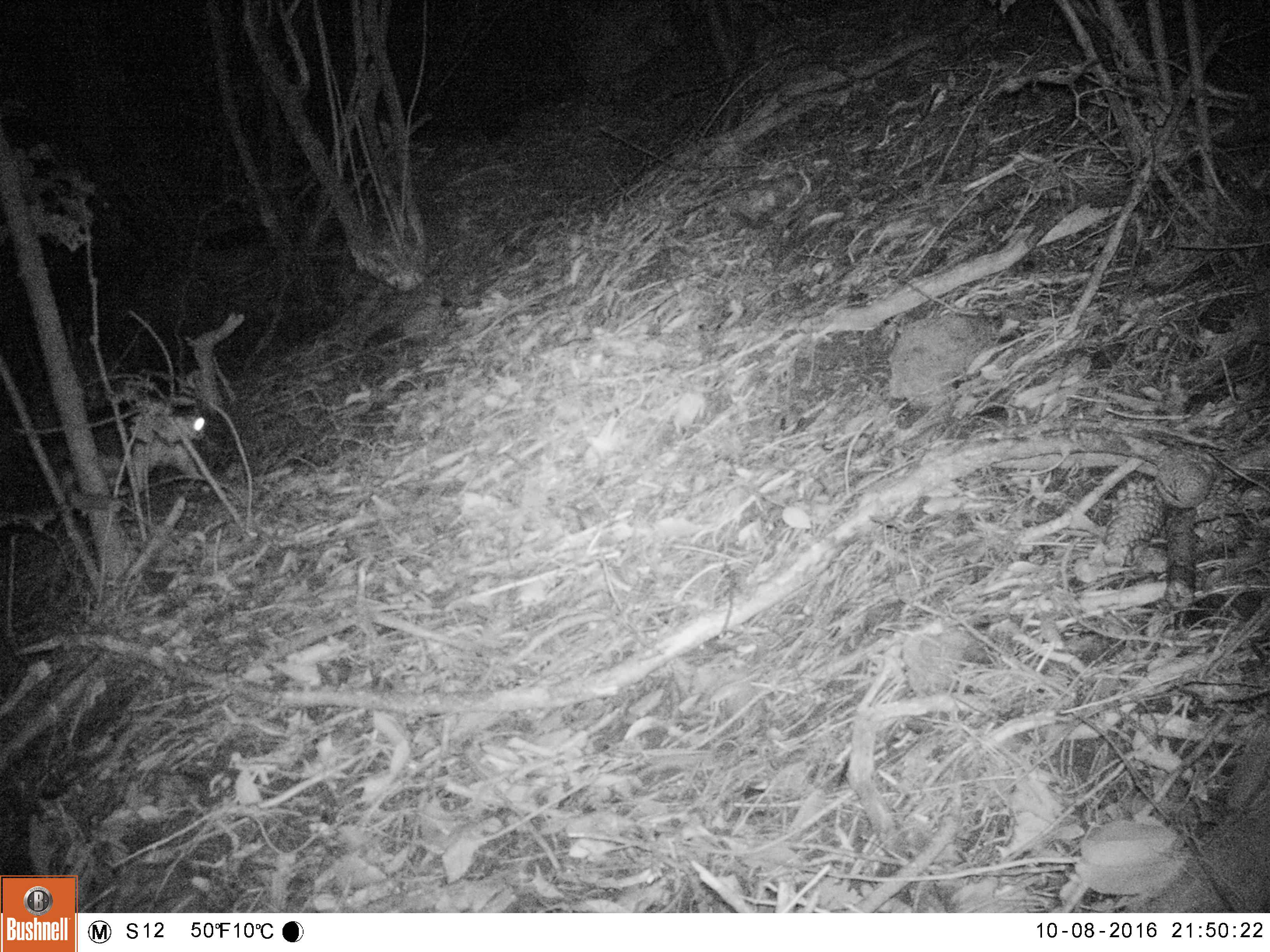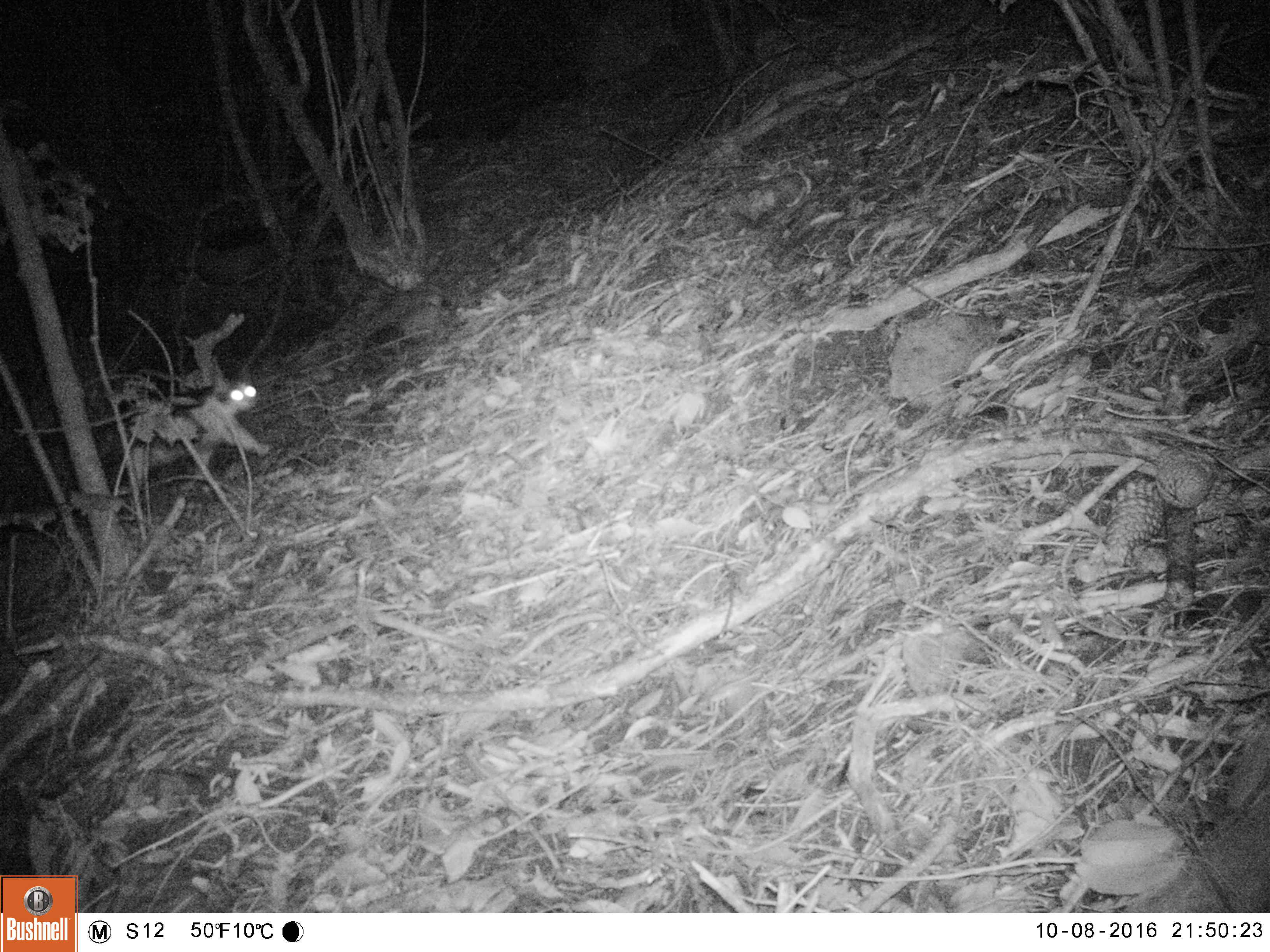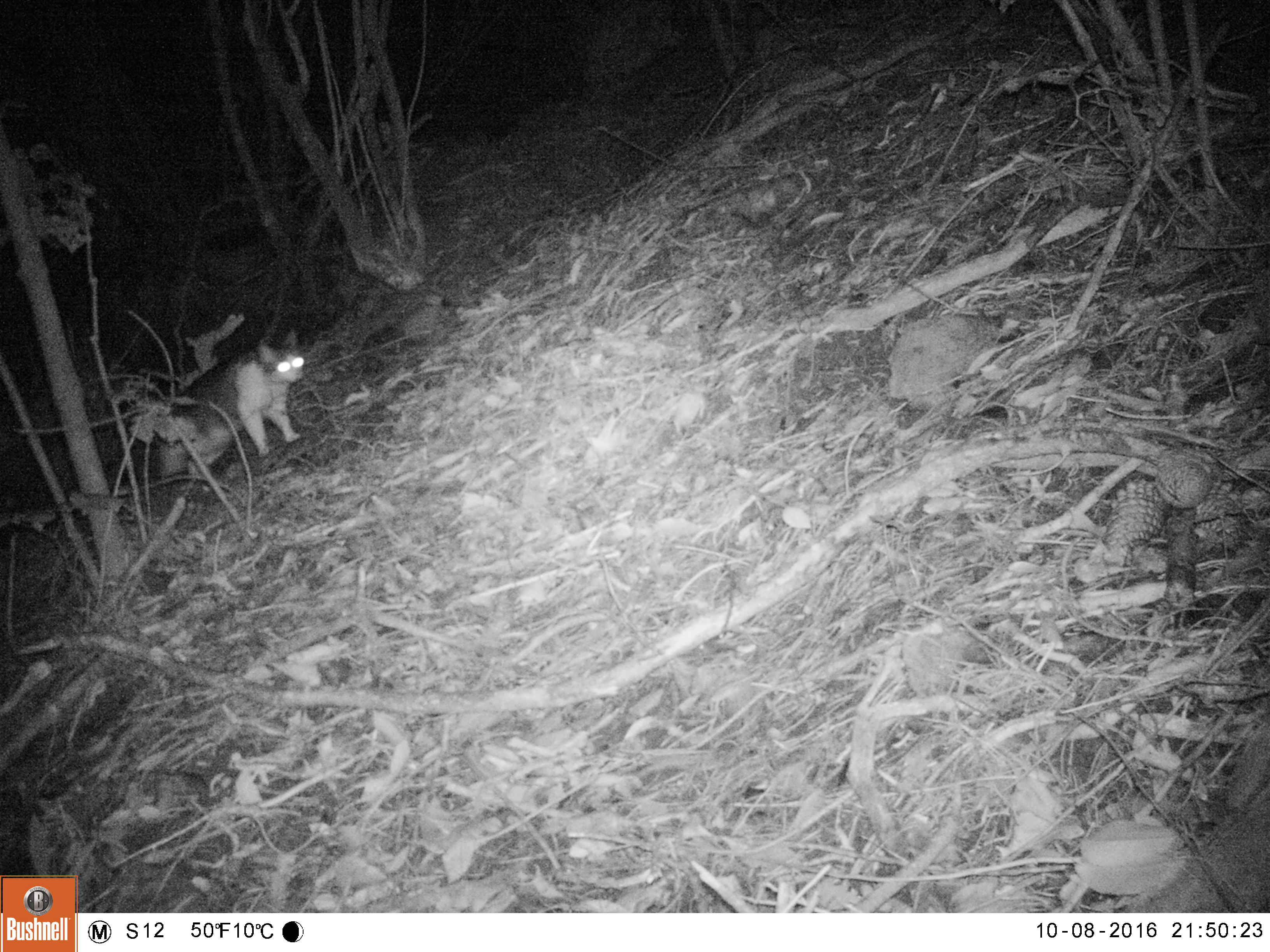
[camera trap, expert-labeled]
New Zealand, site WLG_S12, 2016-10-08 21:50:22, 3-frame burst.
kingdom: Animalia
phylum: Chordata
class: Mammalia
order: Carnivora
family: Felidae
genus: Felis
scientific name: Felis catus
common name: domestic cat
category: cat